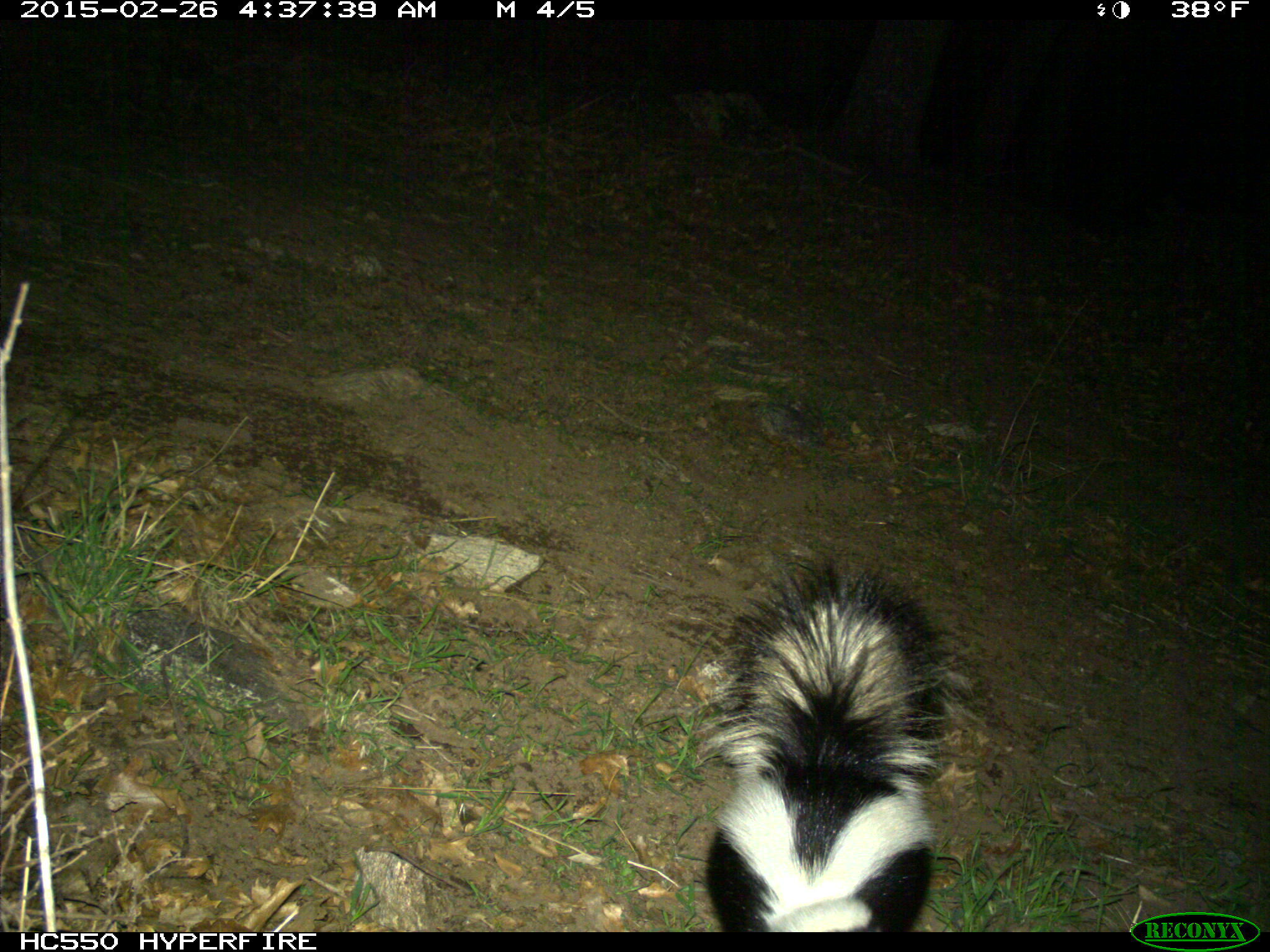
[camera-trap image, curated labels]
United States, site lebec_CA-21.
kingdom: Animalia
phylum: Chordata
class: Mammalia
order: Carnivora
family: Mephitidae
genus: Mephitis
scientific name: Mephitis mephitis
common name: striped skunk